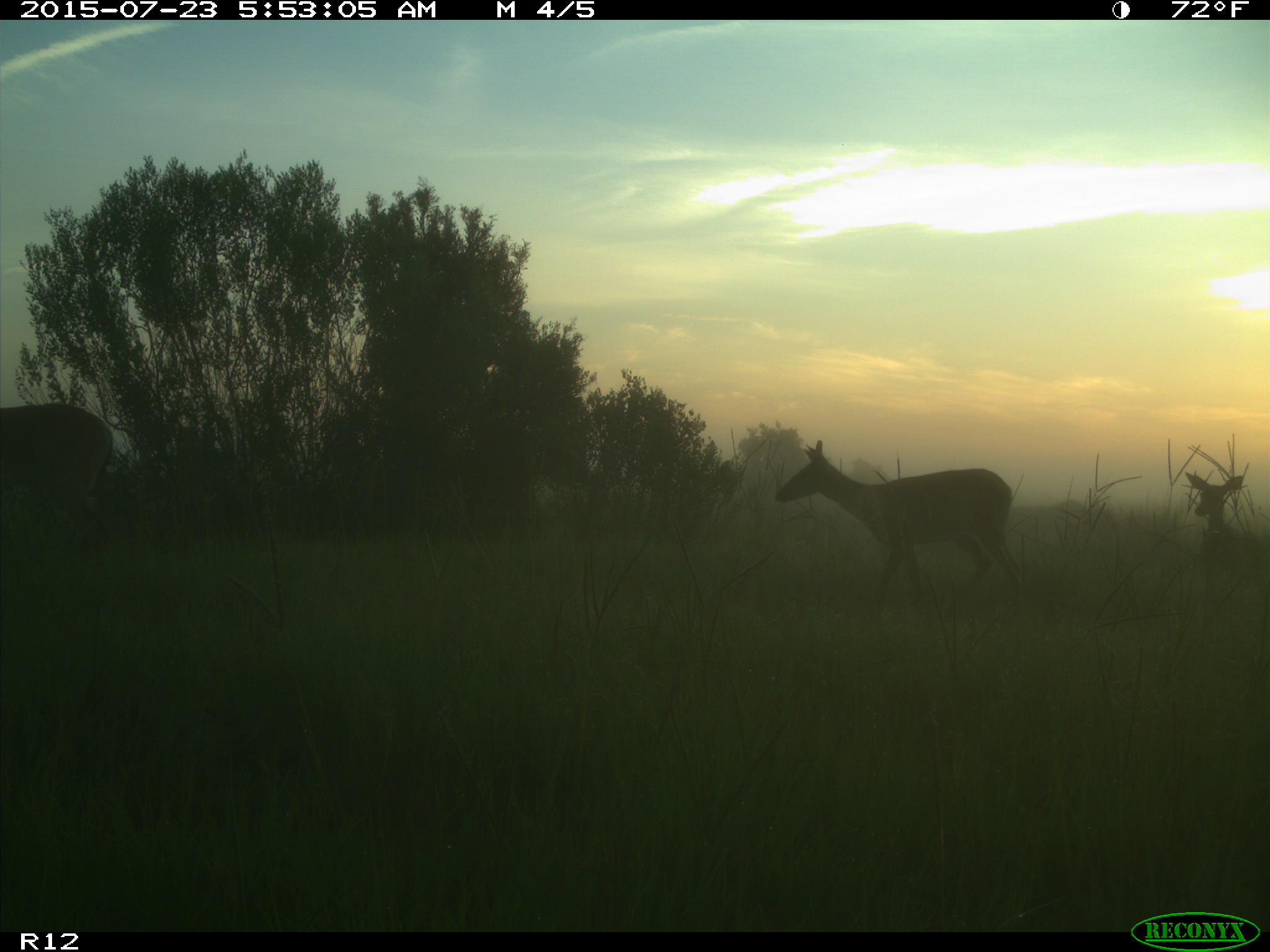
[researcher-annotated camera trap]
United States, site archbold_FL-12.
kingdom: Animalia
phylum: Chordata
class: Mammalia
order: Artiodactyla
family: Cervidae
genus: Odocoileus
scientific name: Odocoileus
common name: deer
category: unidentified deer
Unidentified deer (deer) (Odocoileus).